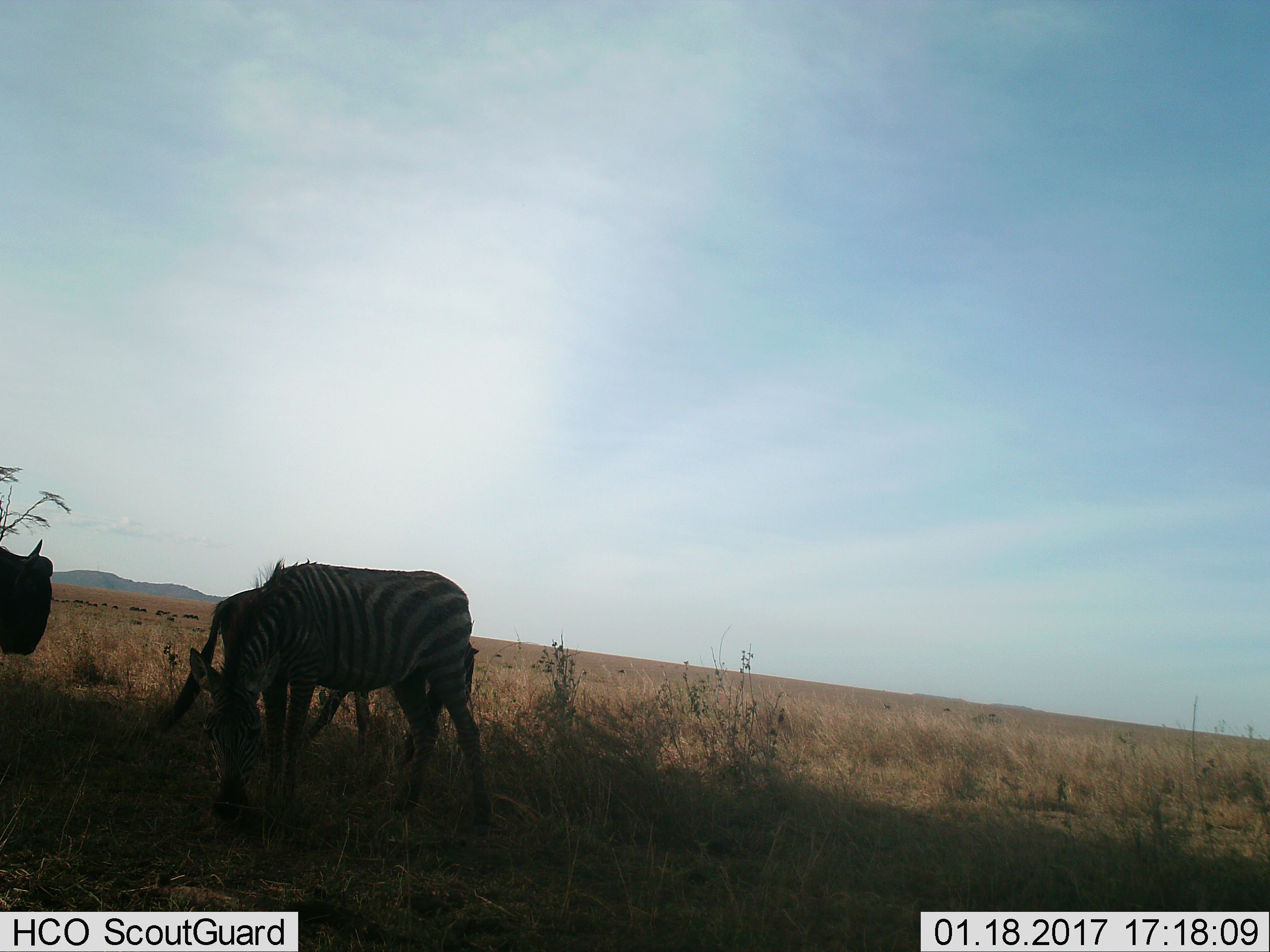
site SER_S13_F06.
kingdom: Animalia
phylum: Chordata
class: Mammalia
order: Perissodactyla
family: Equidae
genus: Equus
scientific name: Equus quagga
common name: plains zebra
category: zebraplains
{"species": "zebraplains (plains zebra) (Equus quagga)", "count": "1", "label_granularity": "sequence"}